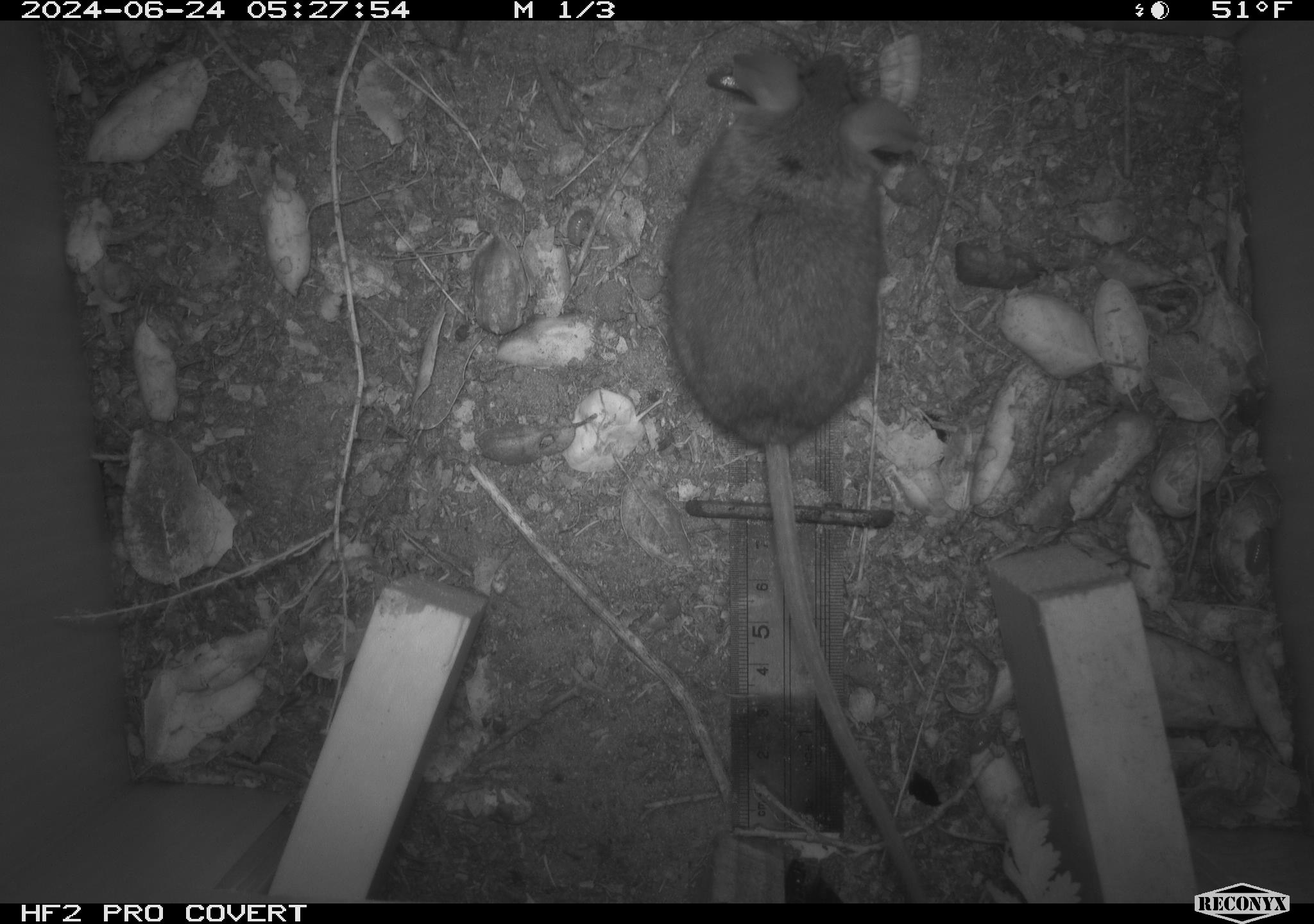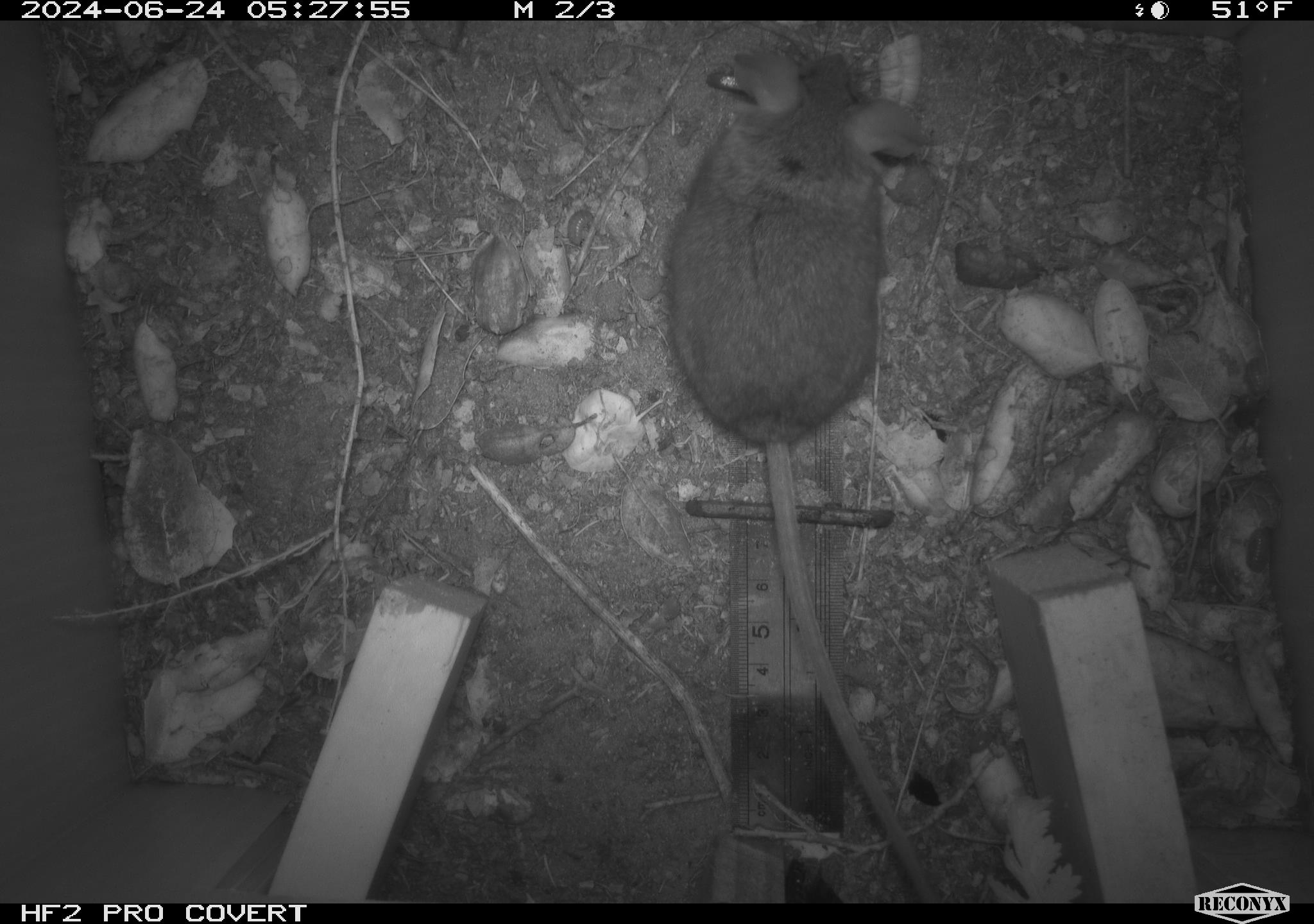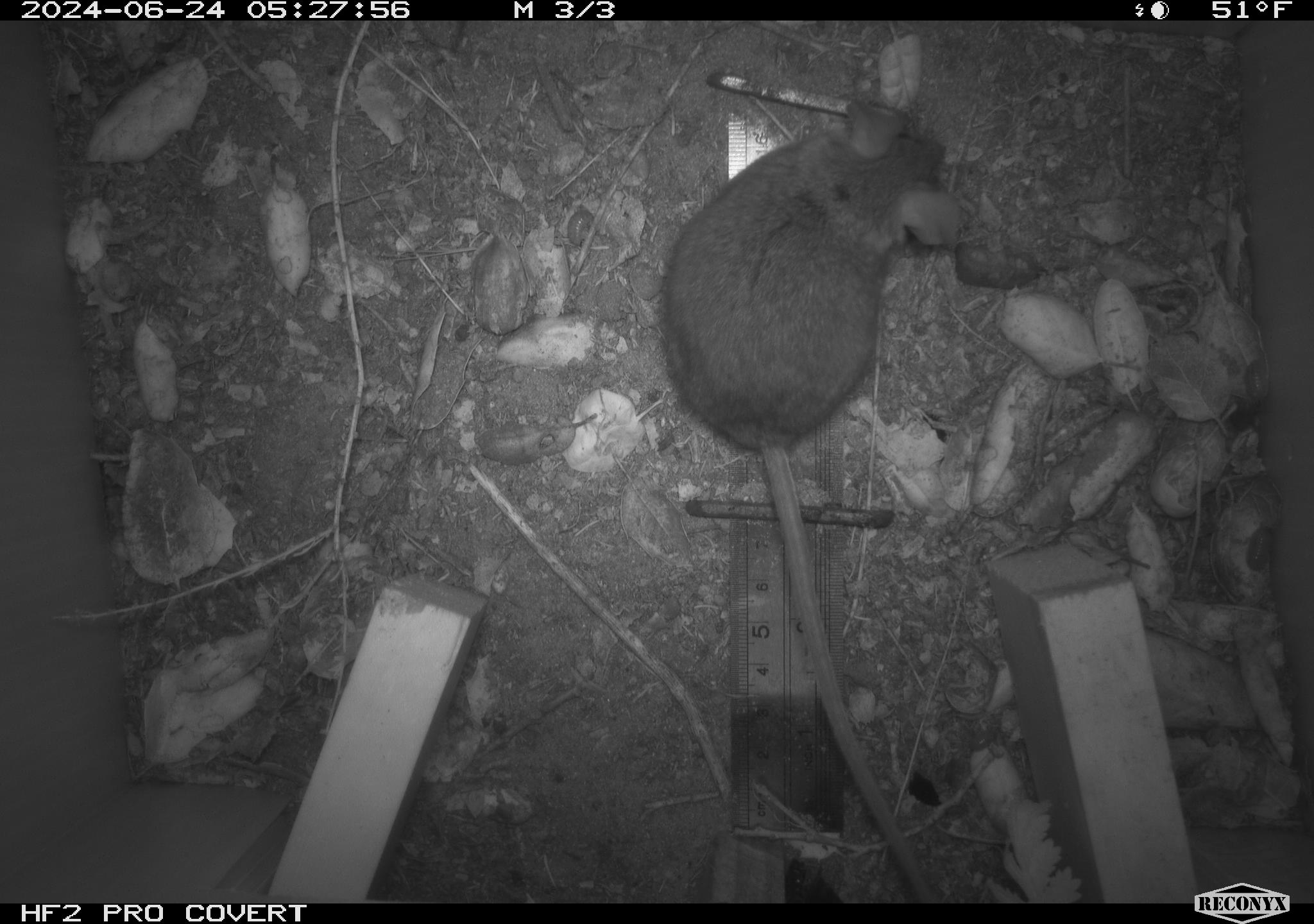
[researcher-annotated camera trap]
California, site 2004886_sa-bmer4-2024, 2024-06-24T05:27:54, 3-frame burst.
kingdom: Animalia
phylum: Chordata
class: Mammalia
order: Rodentia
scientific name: Rodentia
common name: mouse species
Mouse species (Rodentia).